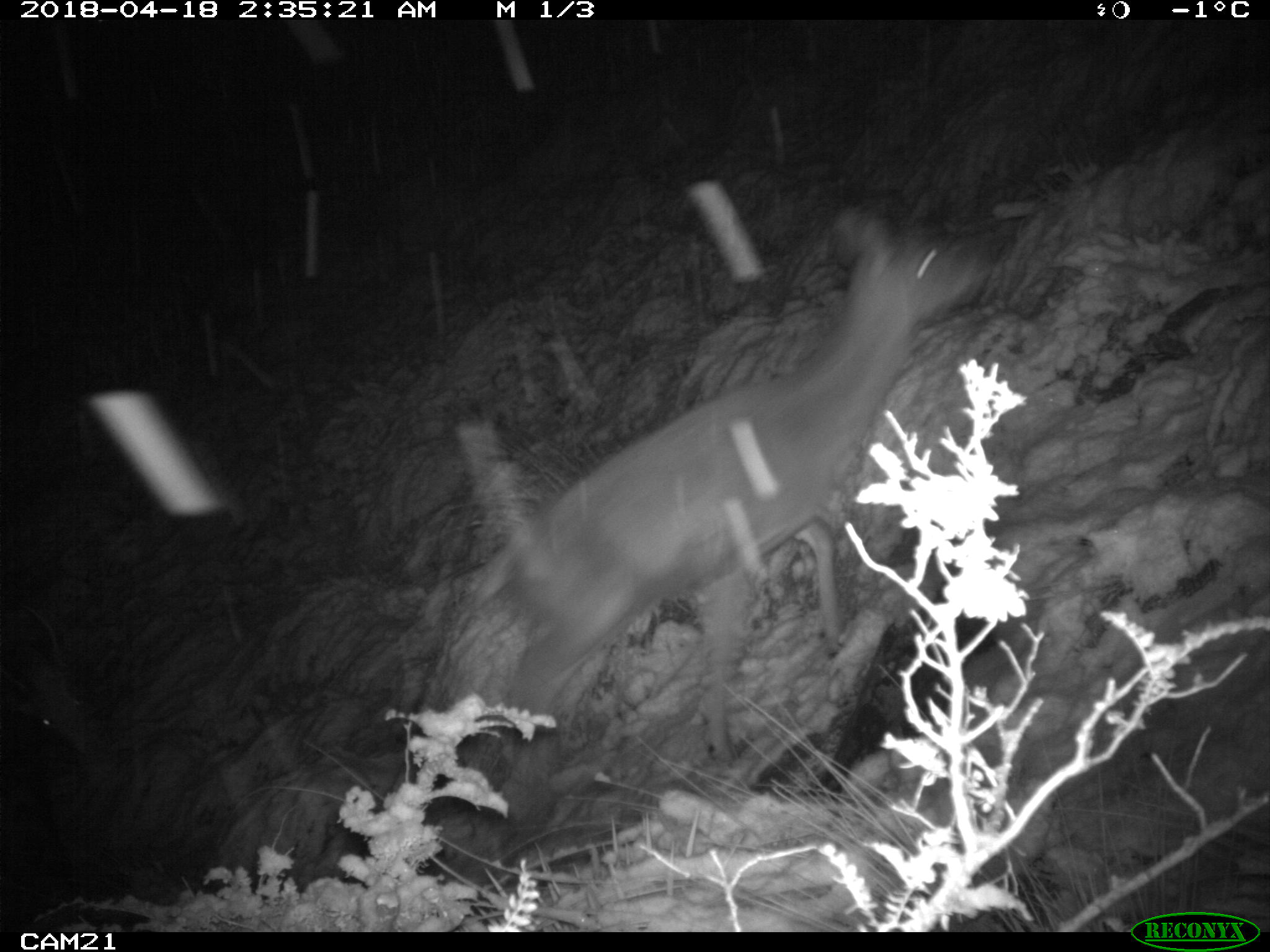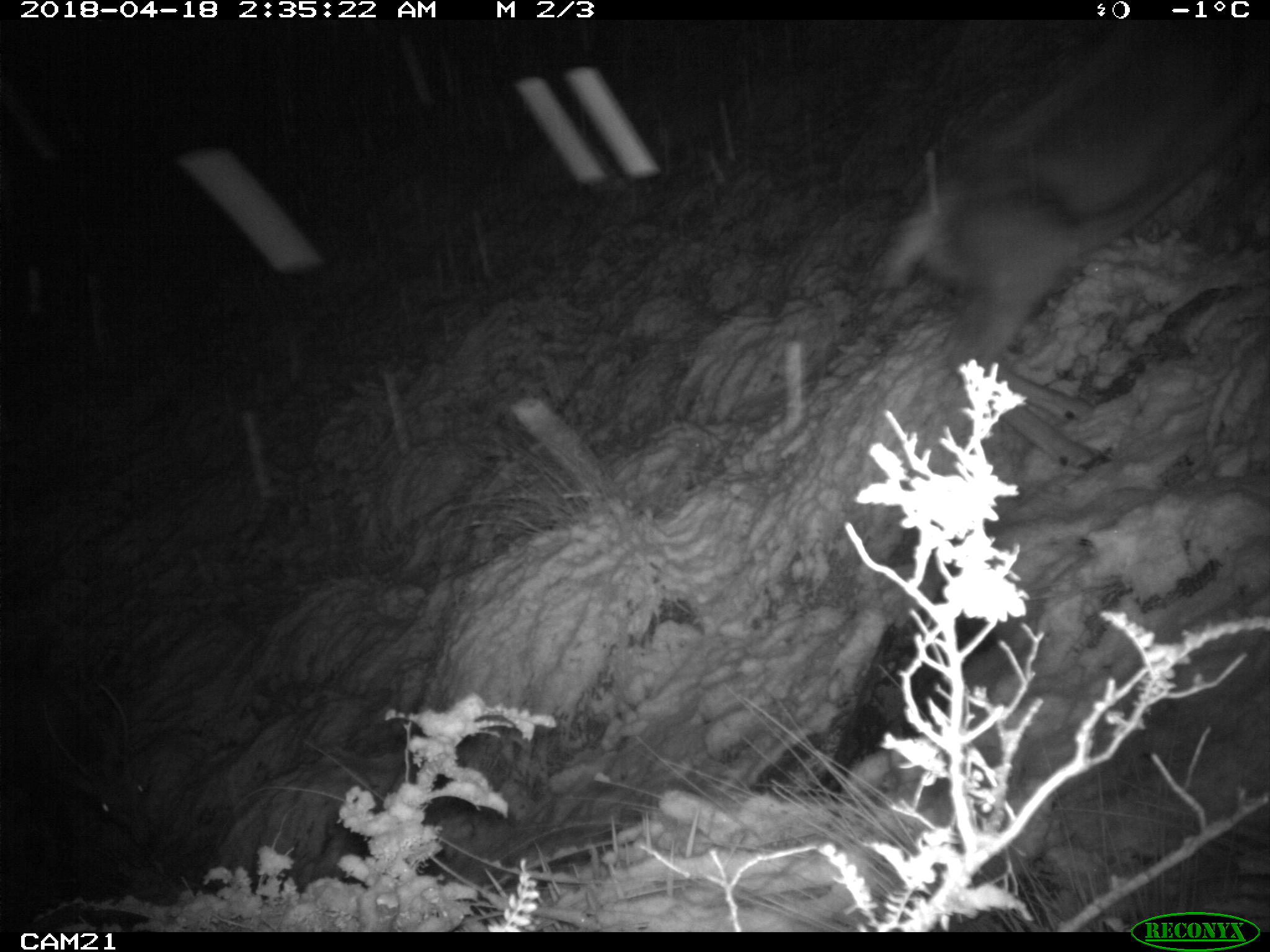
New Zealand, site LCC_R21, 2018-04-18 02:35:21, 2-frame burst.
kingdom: Animalia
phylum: Chordata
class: Mammalia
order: Artiodactyla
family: Cervidae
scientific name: Cervidae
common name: deer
Deer (Cervidae).